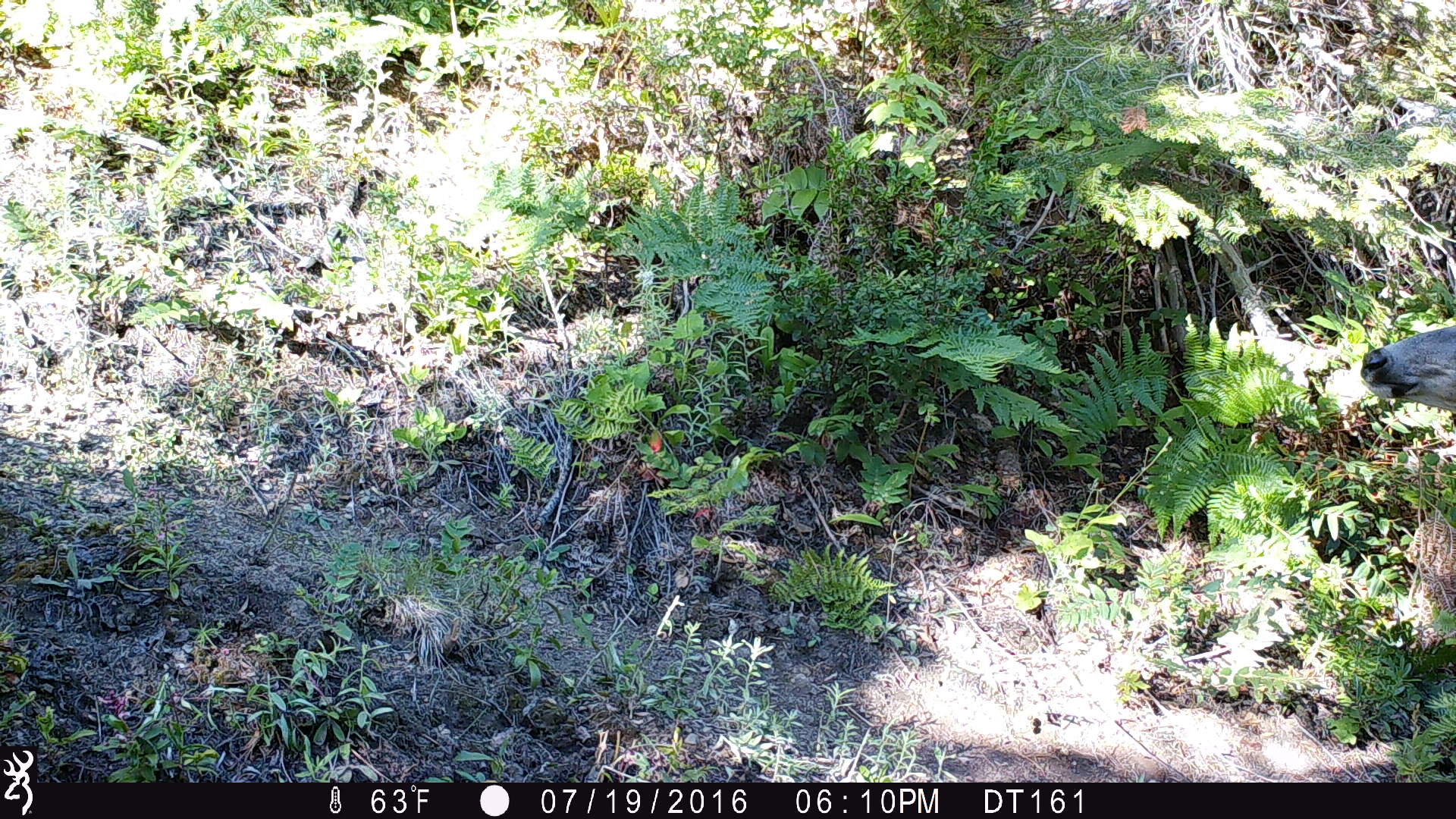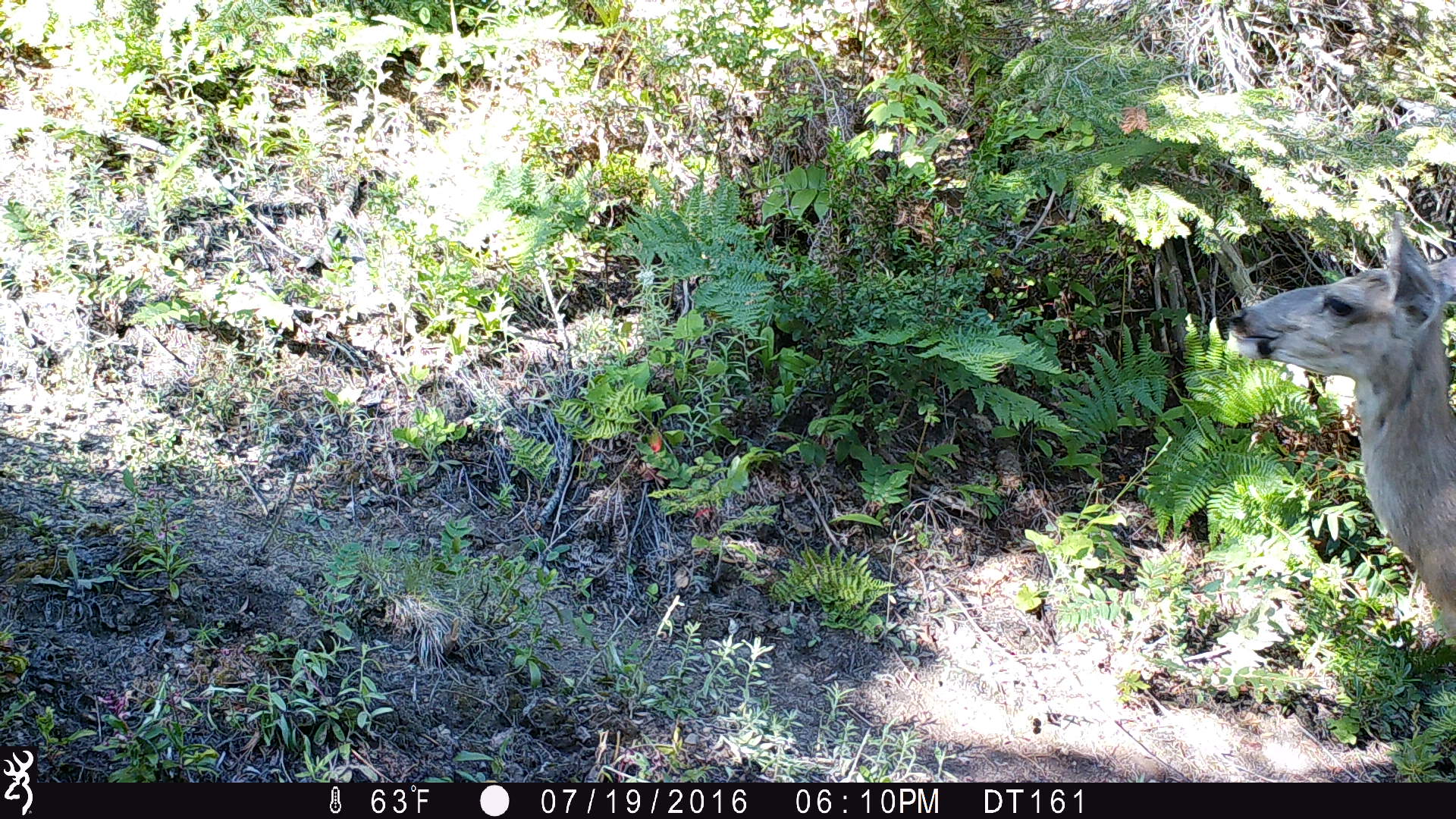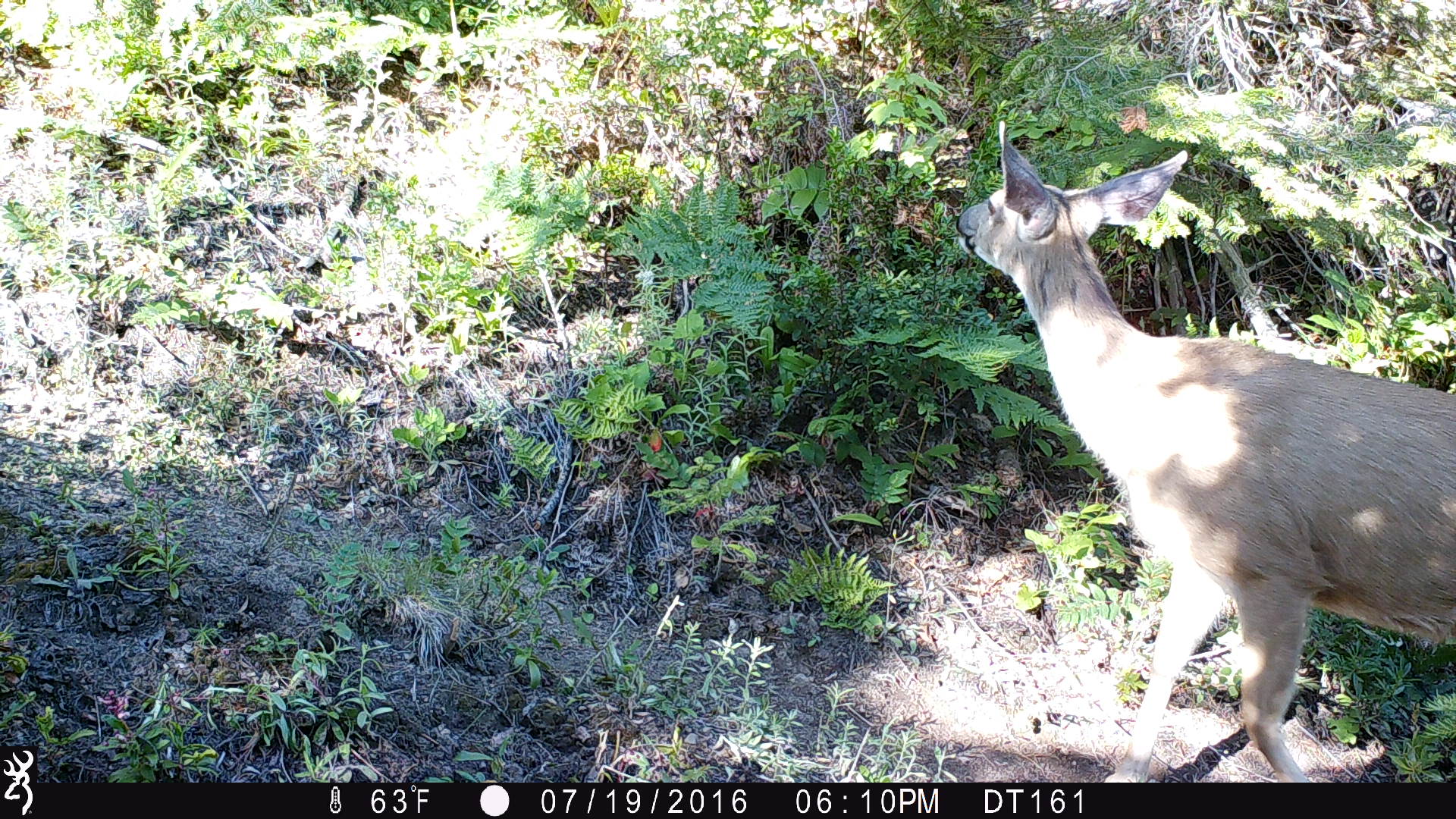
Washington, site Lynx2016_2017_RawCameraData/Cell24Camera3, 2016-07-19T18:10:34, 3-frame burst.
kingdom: Animalia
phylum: Chordata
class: Mammalia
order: Artiodactyla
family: Cervidae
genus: Odocoileus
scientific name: Odocoileus hemionus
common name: mule deer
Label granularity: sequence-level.